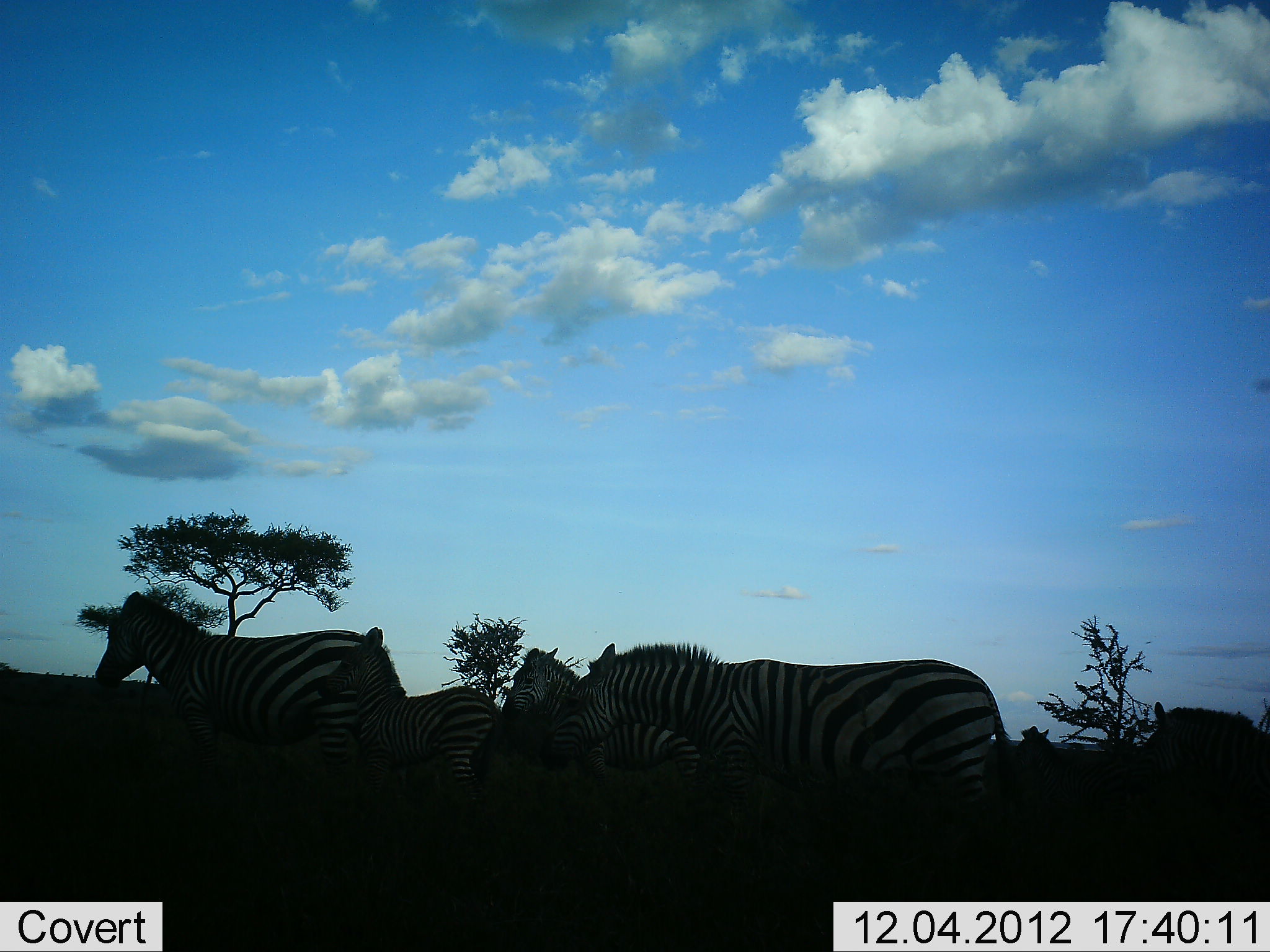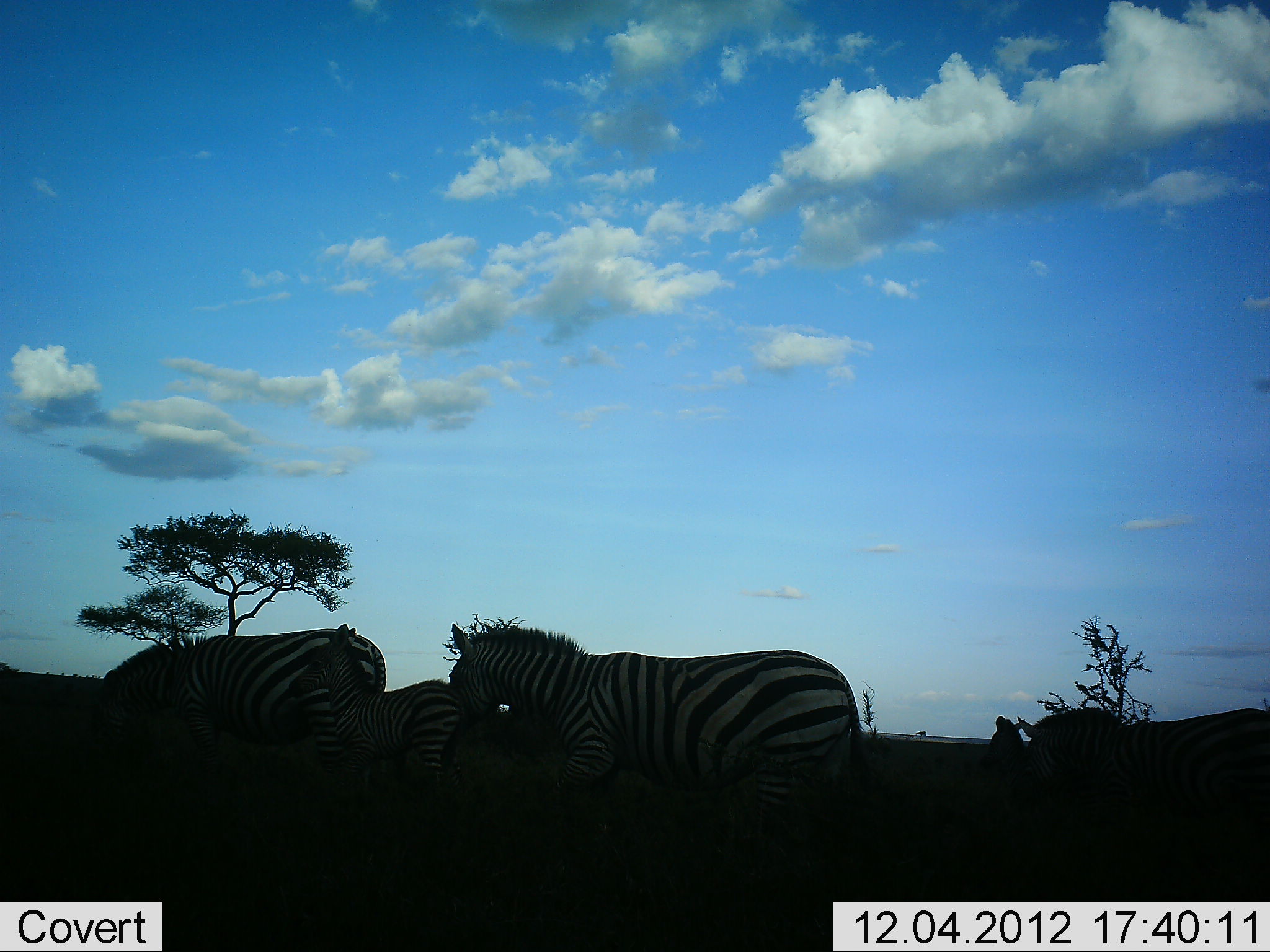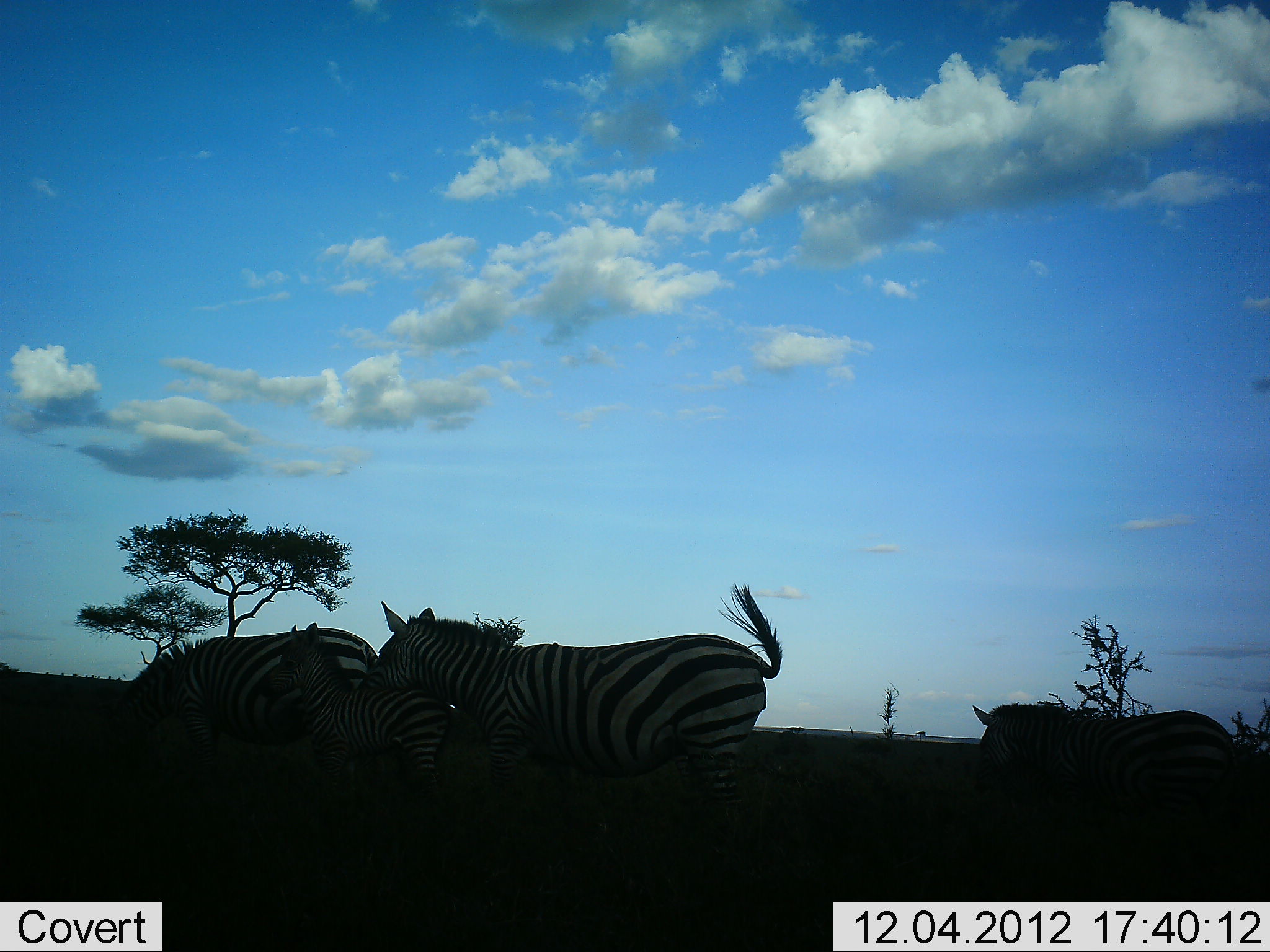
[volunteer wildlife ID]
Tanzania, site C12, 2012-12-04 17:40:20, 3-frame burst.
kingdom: Animalia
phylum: Chordata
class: Mammalia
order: Perissodactyla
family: Equidae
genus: Equus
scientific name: Equus quagga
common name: plains zebra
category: zebra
Zebra (plains zebra) (Equus quagga), count 6. Behavior (volunteer vote fractions): standing 50%, resting 0%, moving 90%, interacting 0%. Young present (vote fraction): 60%. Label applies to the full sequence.